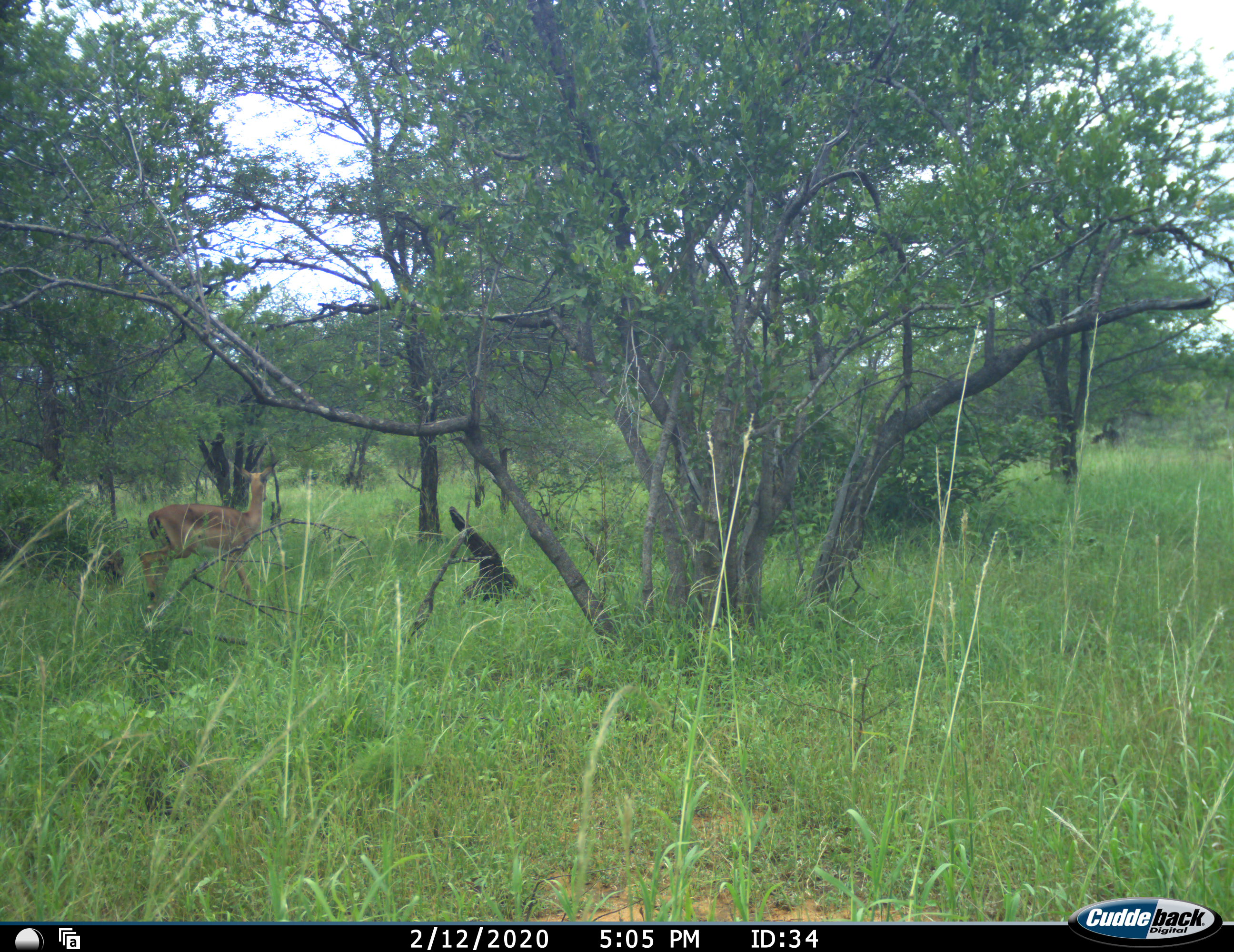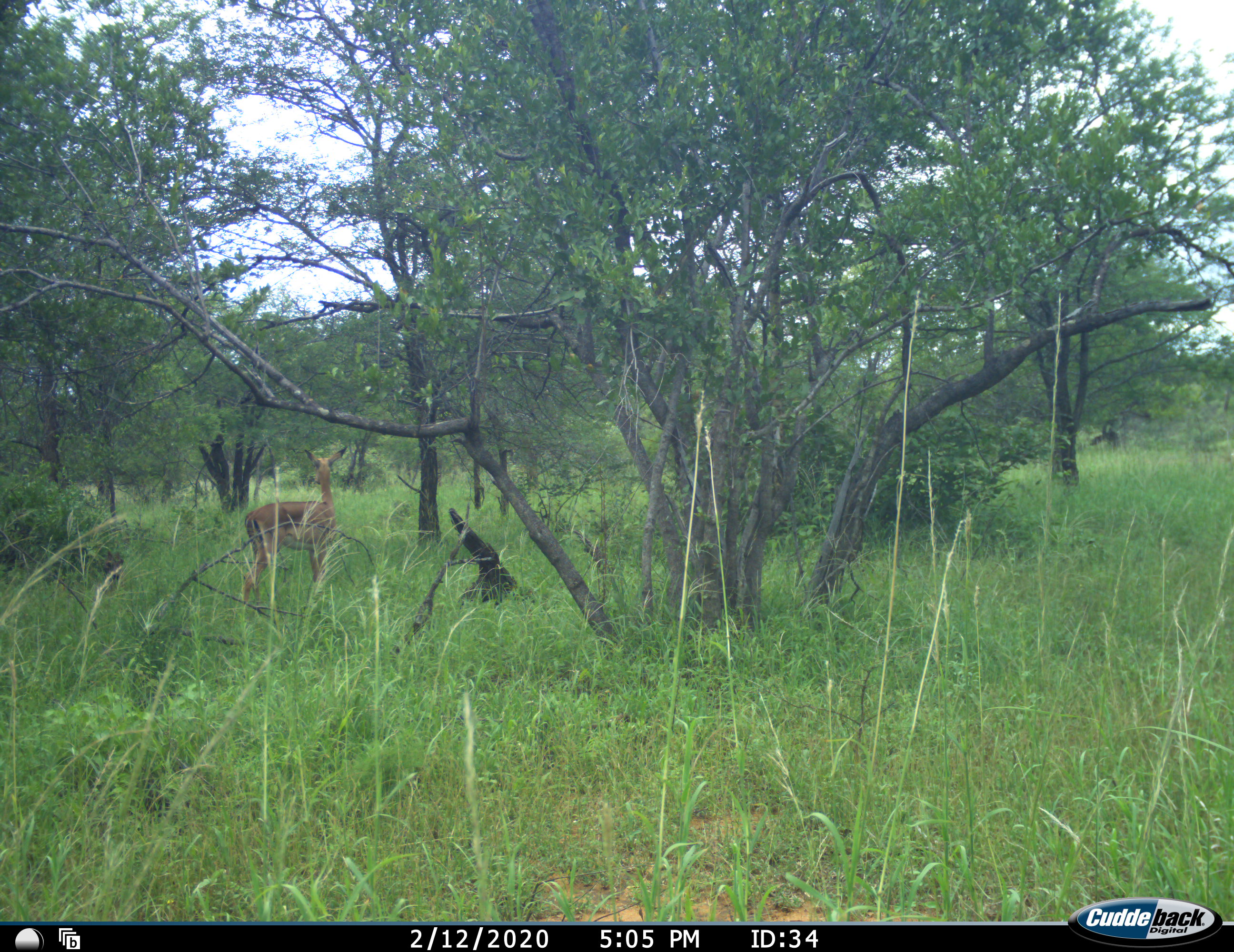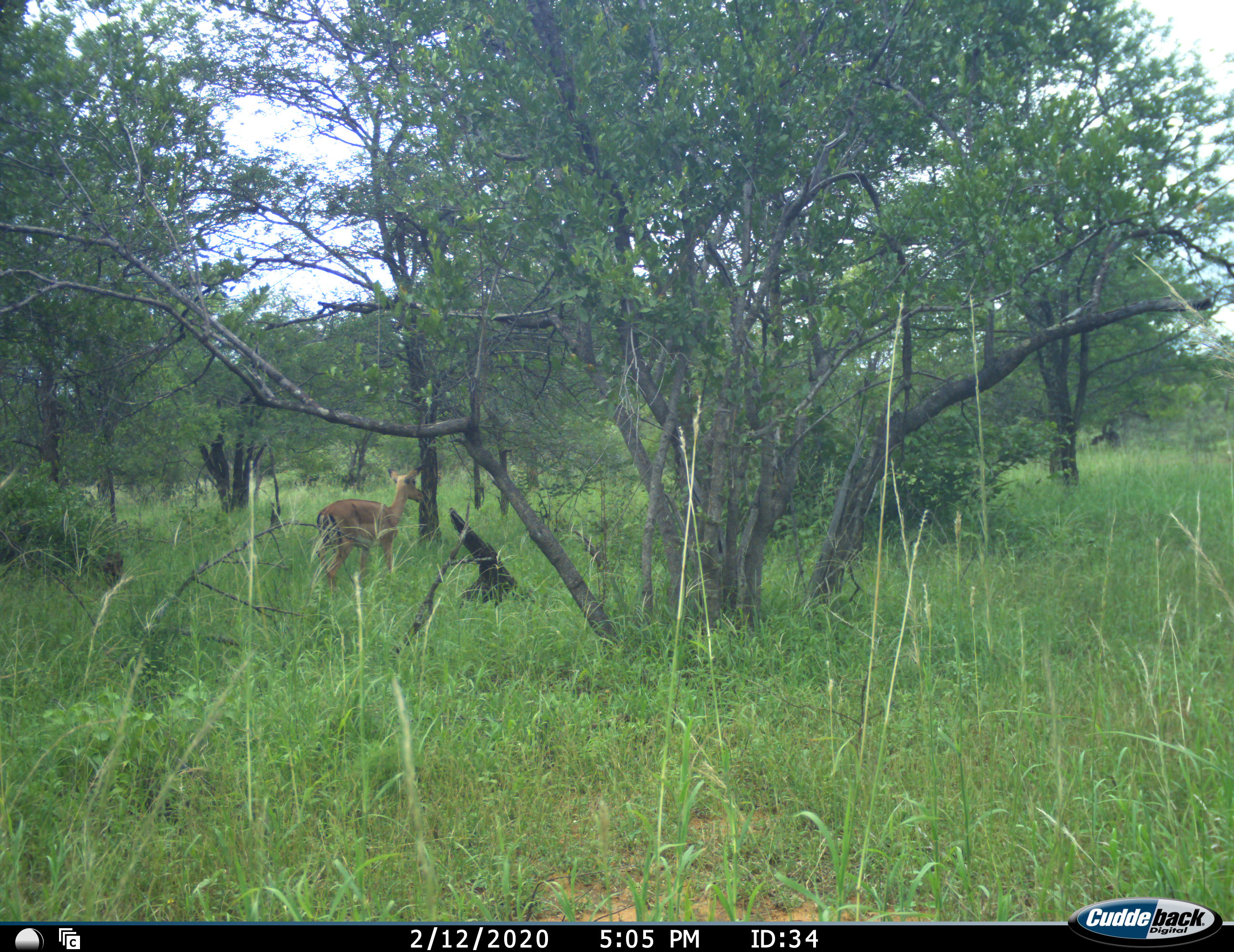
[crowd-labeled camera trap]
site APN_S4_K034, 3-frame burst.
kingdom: Animalia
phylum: Chordata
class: Mammalia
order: Artiodactyla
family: Bovidae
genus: Aepyceros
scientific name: Aepyceros melampus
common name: impala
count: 1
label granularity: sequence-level